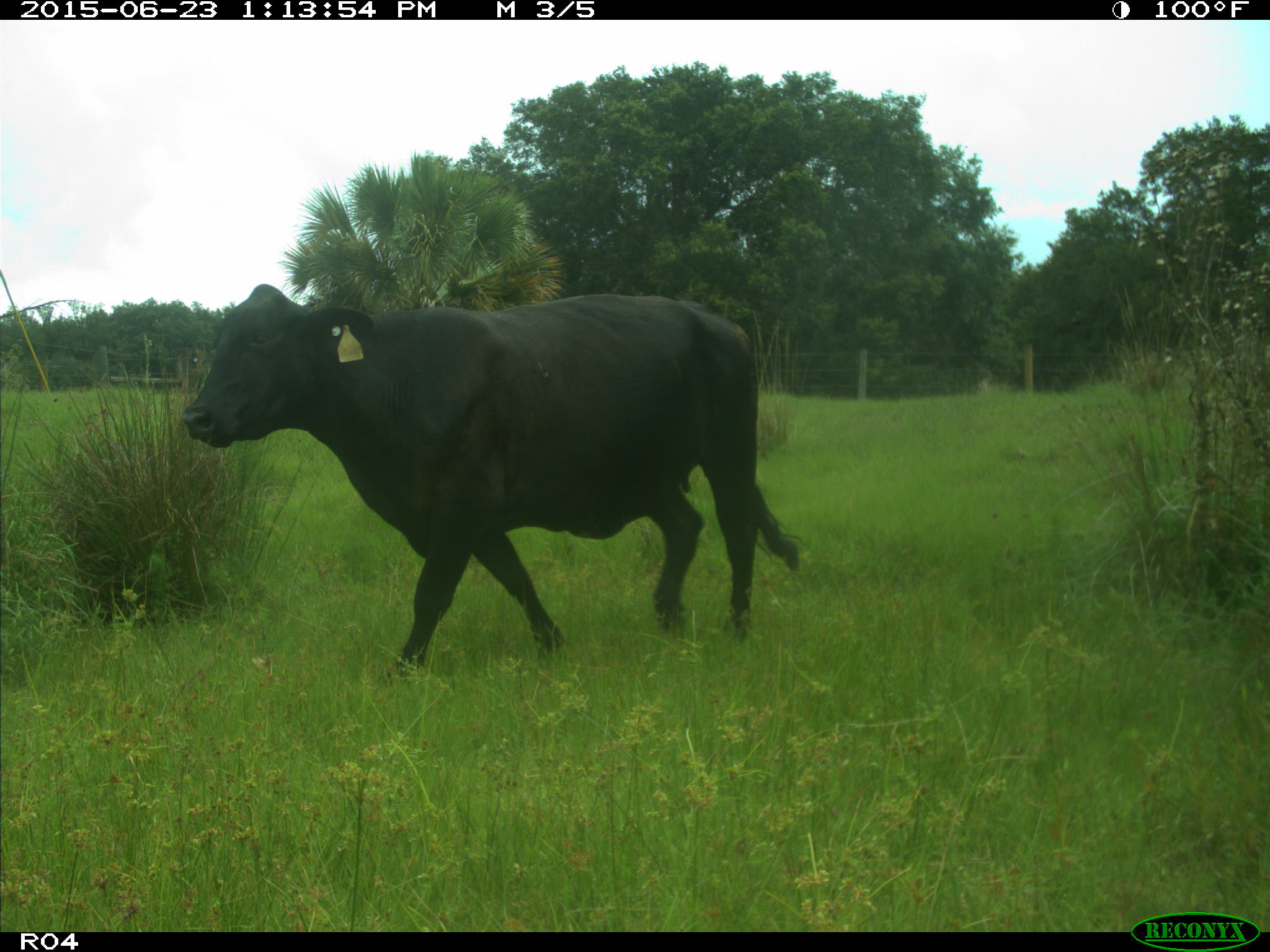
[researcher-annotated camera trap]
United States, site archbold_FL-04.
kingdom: Animalia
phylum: Chordata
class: Mammalia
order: Artiodactyla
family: Bovidae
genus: Bos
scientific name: Bos taurus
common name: domestic cow